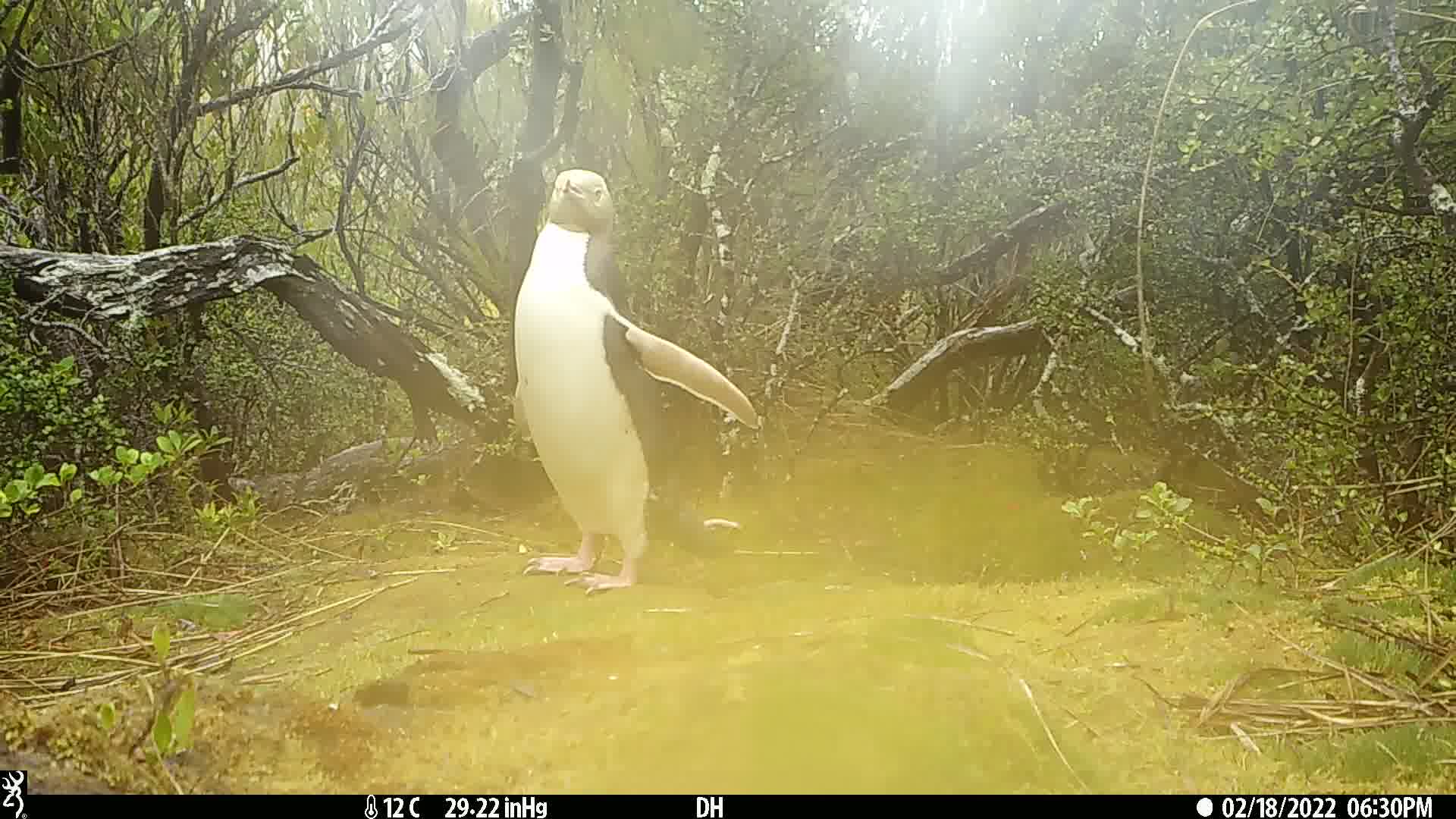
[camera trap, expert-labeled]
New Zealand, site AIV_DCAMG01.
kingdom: Animalia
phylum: Chordata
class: Aves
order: Sphenisciformes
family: Spheniscidae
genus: Megadyptes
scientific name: Megadyptes antipodes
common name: yellow-eyed penguin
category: yellow eyed penguin